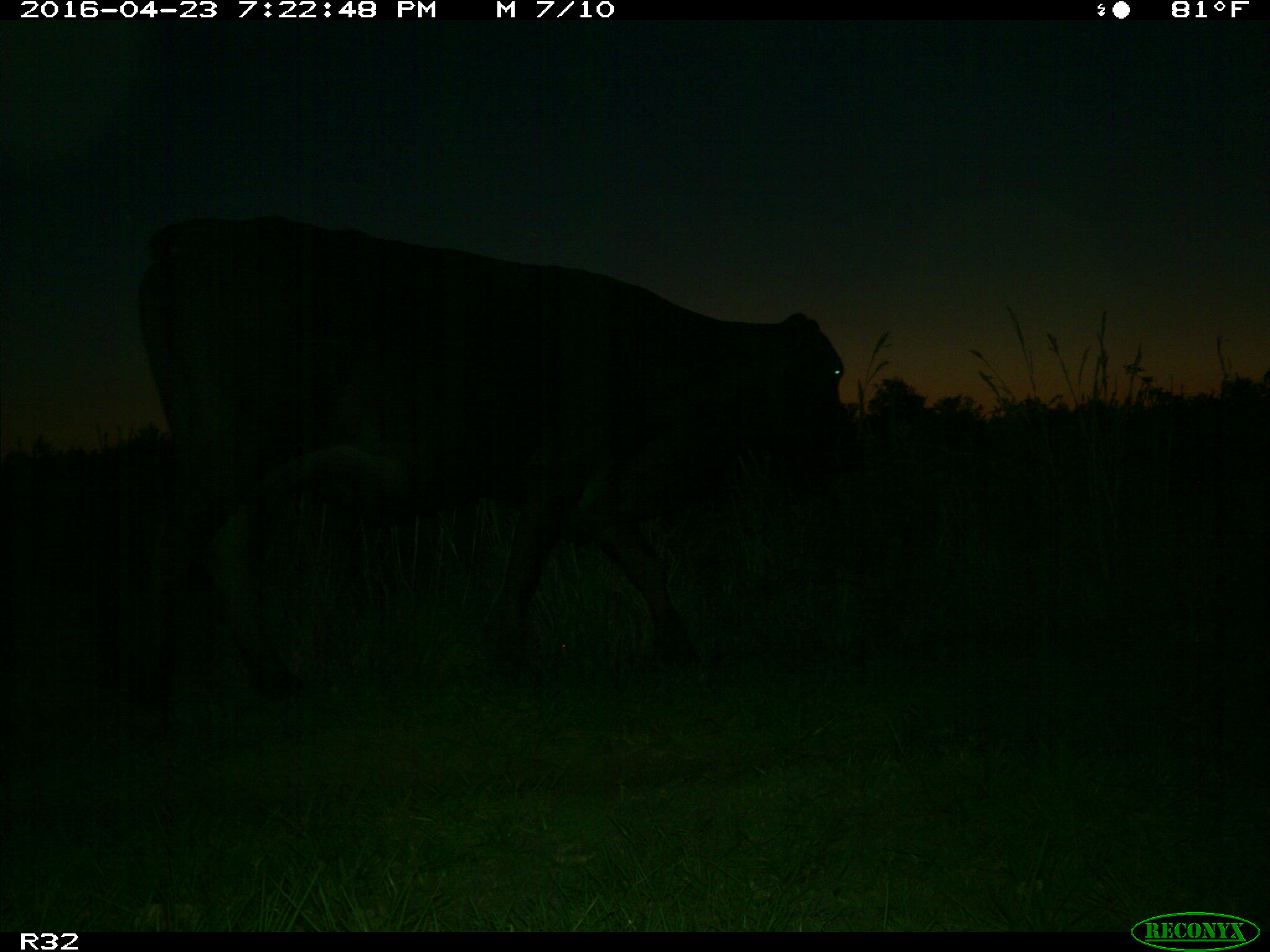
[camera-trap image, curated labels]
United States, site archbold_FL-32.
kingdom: Animalia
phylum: Chordata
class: Mammalia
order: Artiodactyla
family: Bovidae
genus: Bos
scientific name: Bos taurus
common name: domestic cow